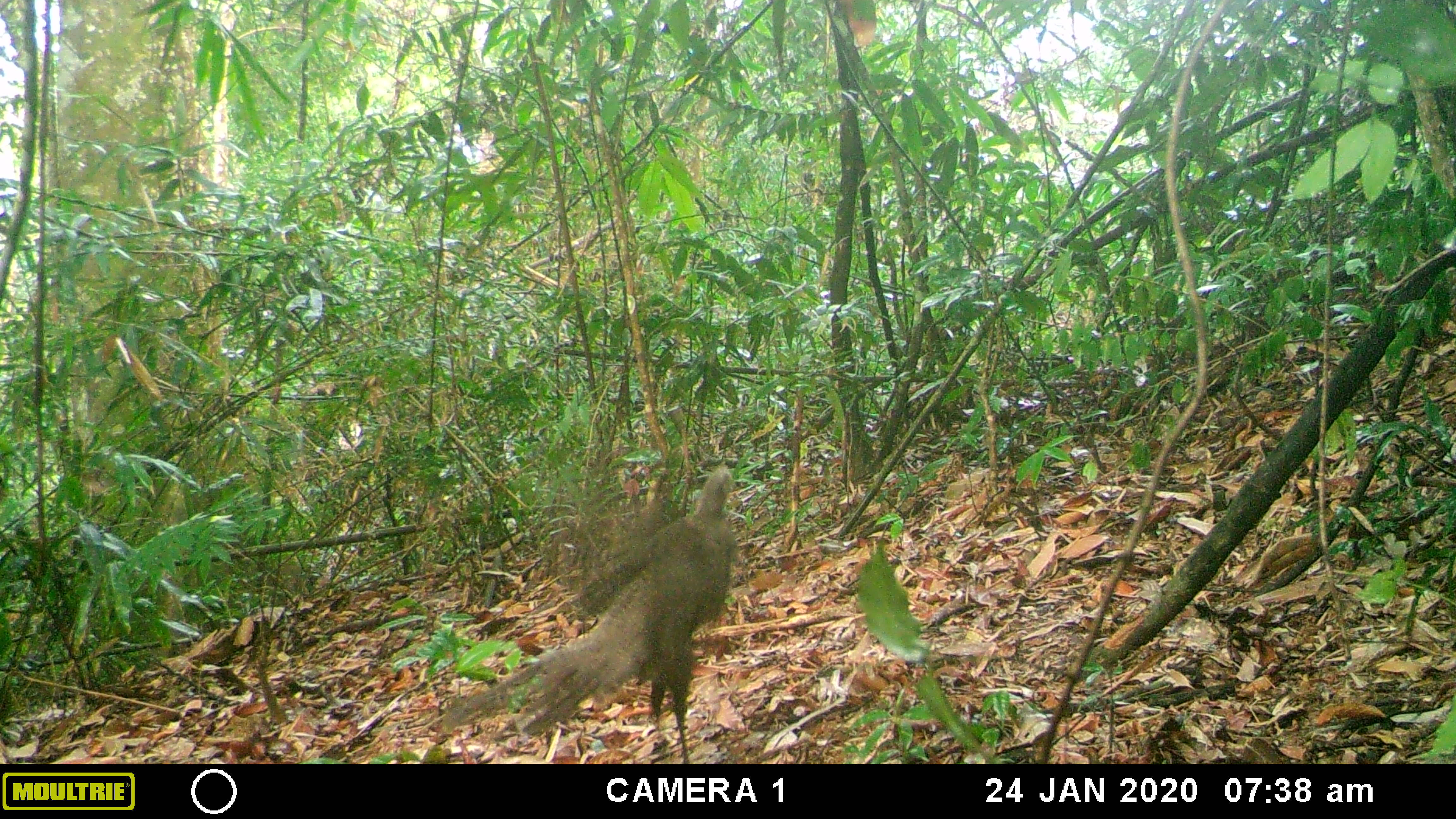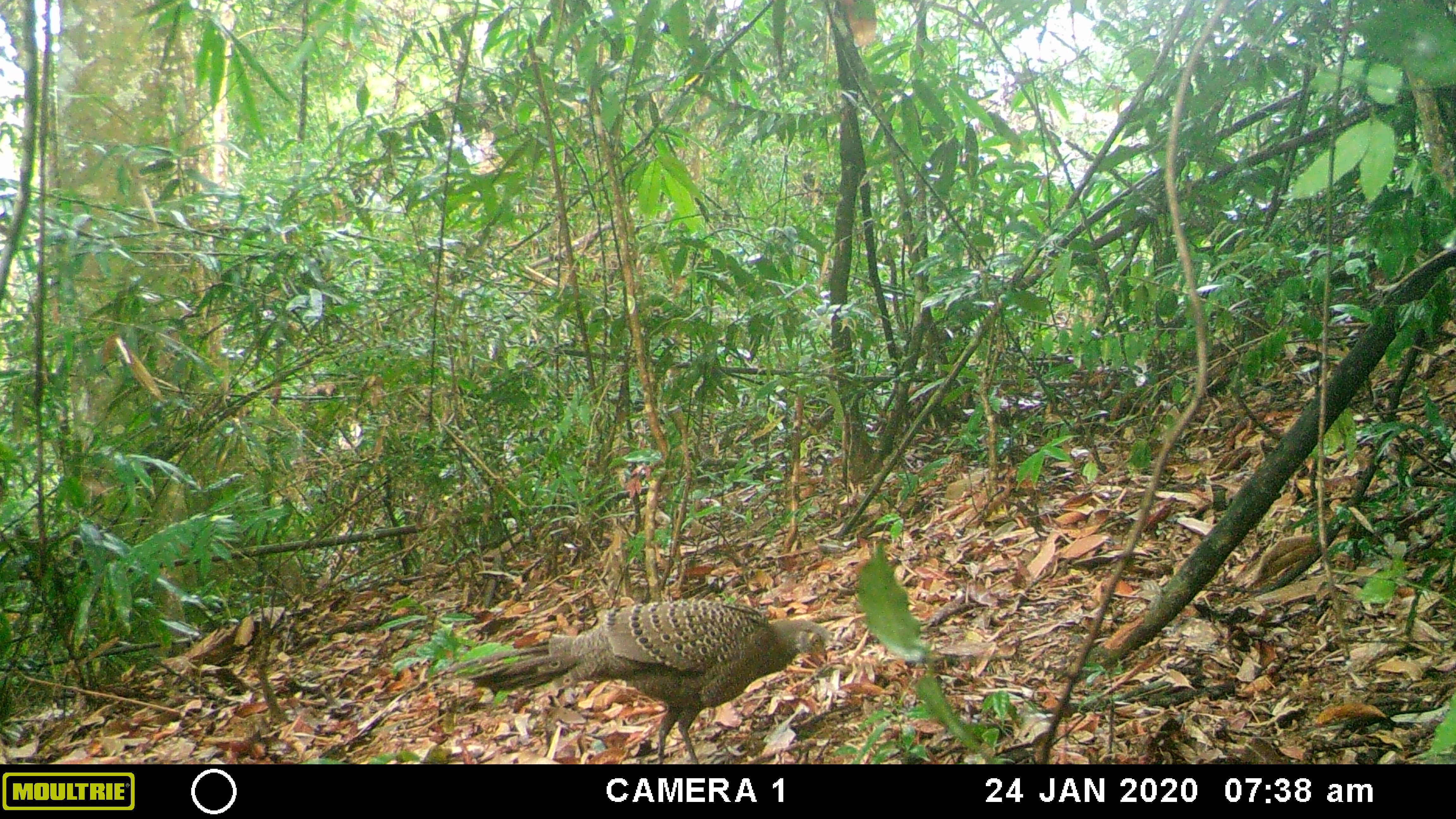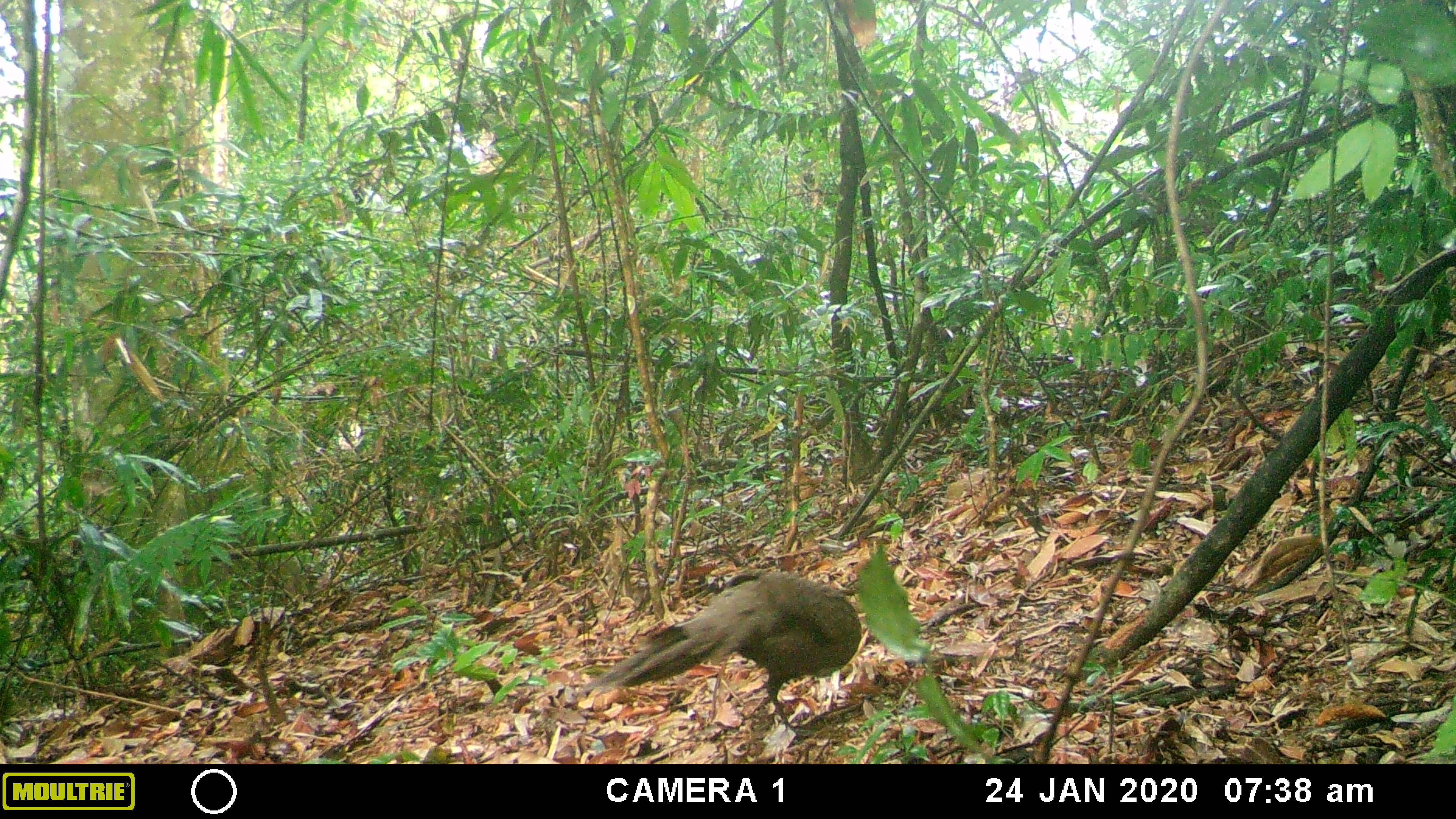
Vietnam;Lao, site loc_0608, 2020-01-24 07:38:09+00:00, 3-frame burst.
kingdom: Animalia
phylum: Chordata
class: Aves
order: Galliformes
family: Phasianidae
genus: Polyplectron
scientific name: Polyplectron bicalcaratum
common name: gray peacock-pheasant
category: grey peacock pheasant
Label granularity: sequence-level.